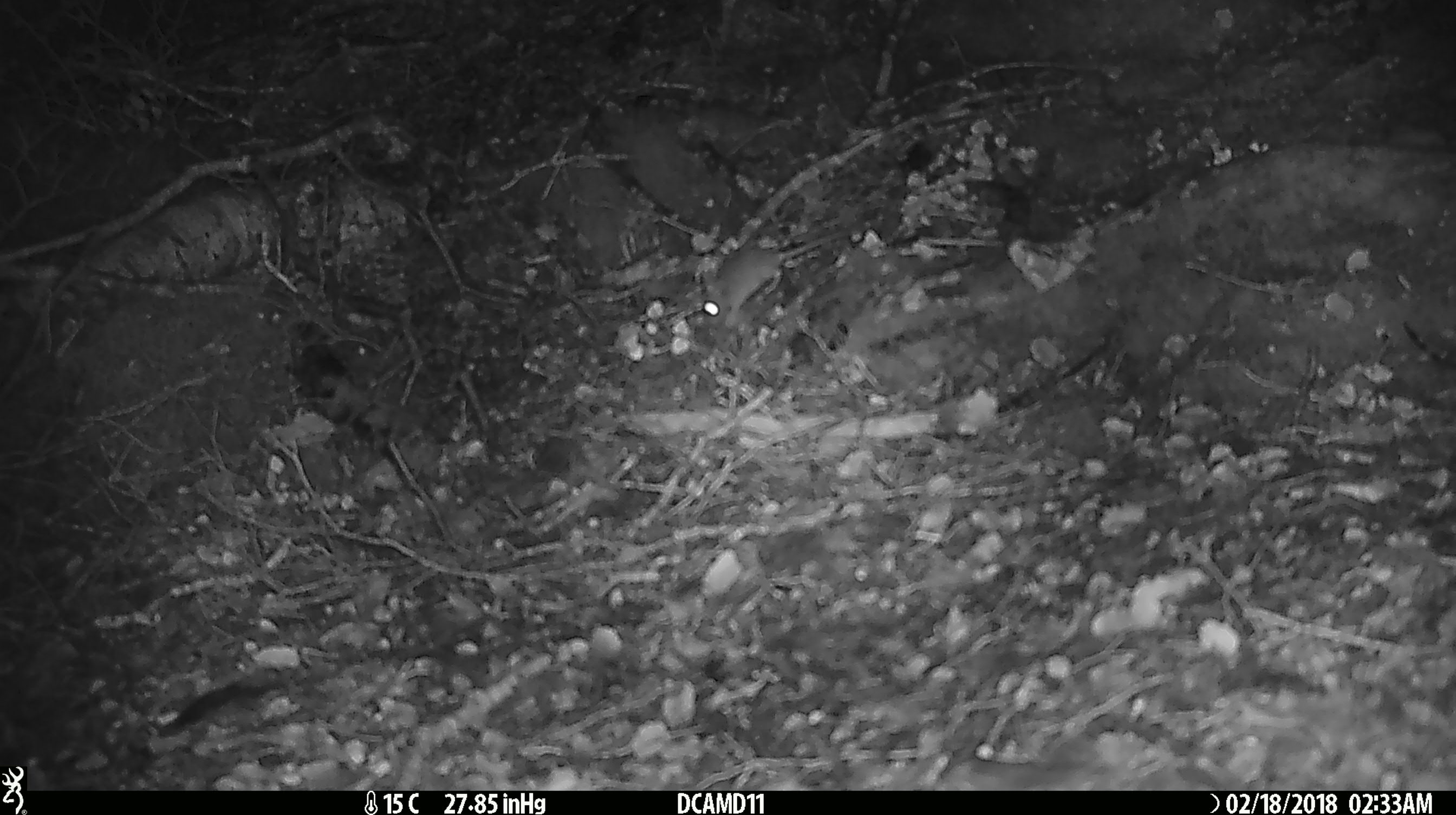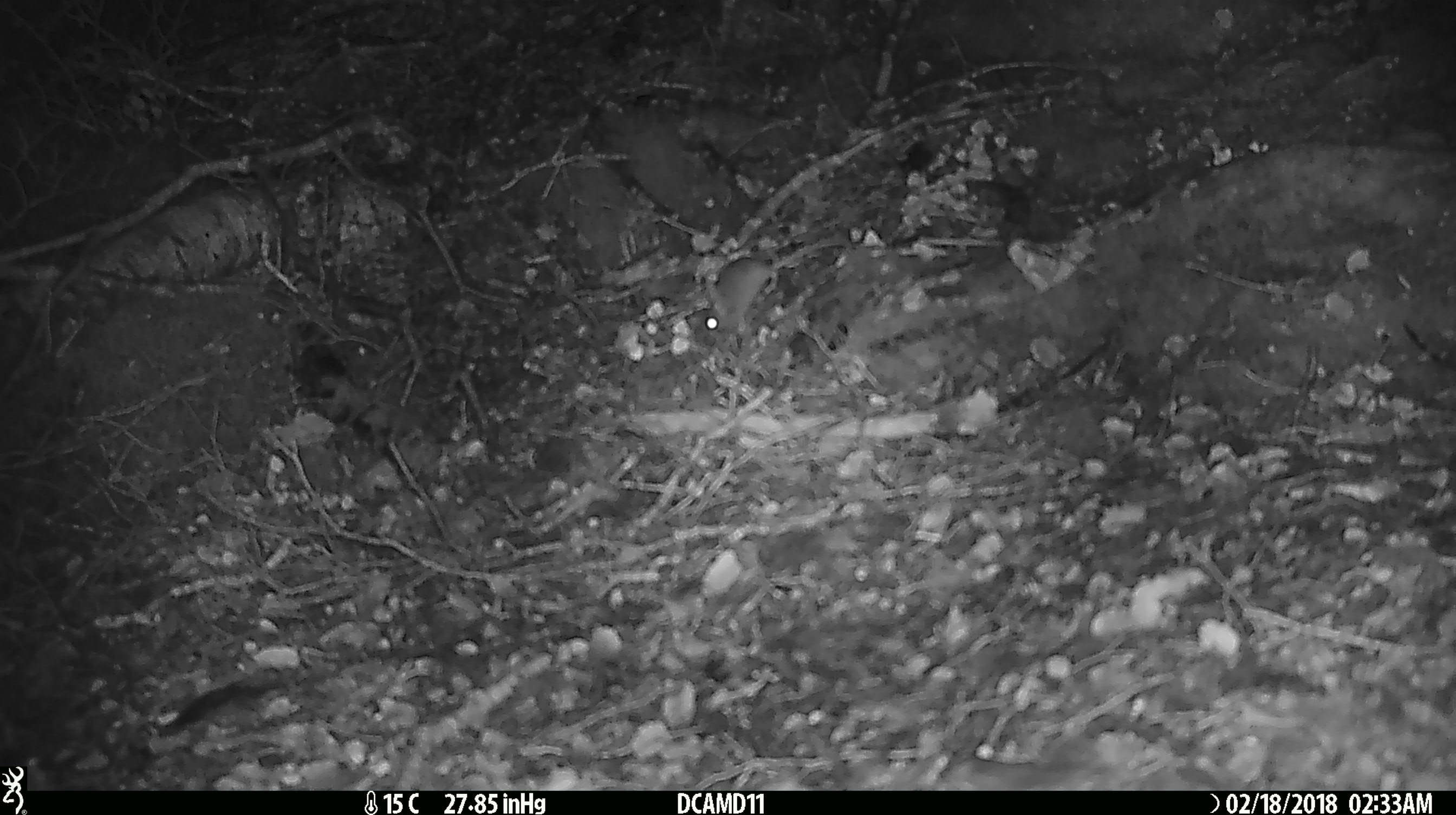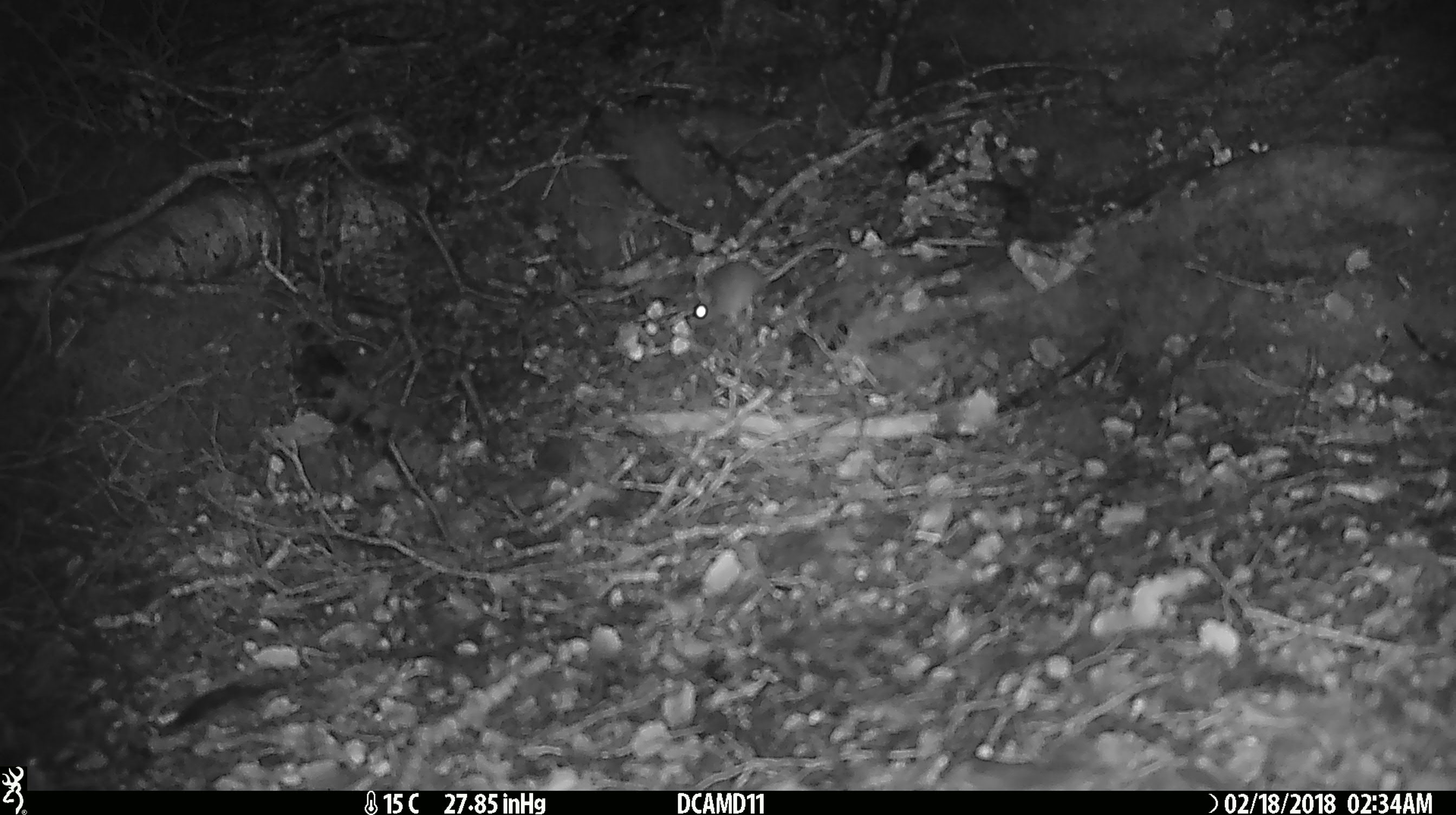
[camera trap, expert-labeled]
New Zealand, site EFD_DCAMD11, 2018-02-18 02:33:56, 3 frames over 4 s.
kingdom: Animalia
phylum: Chordata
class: Mammalia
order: Rodentia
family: Muridae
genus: Mus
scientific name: Mus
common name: mouse